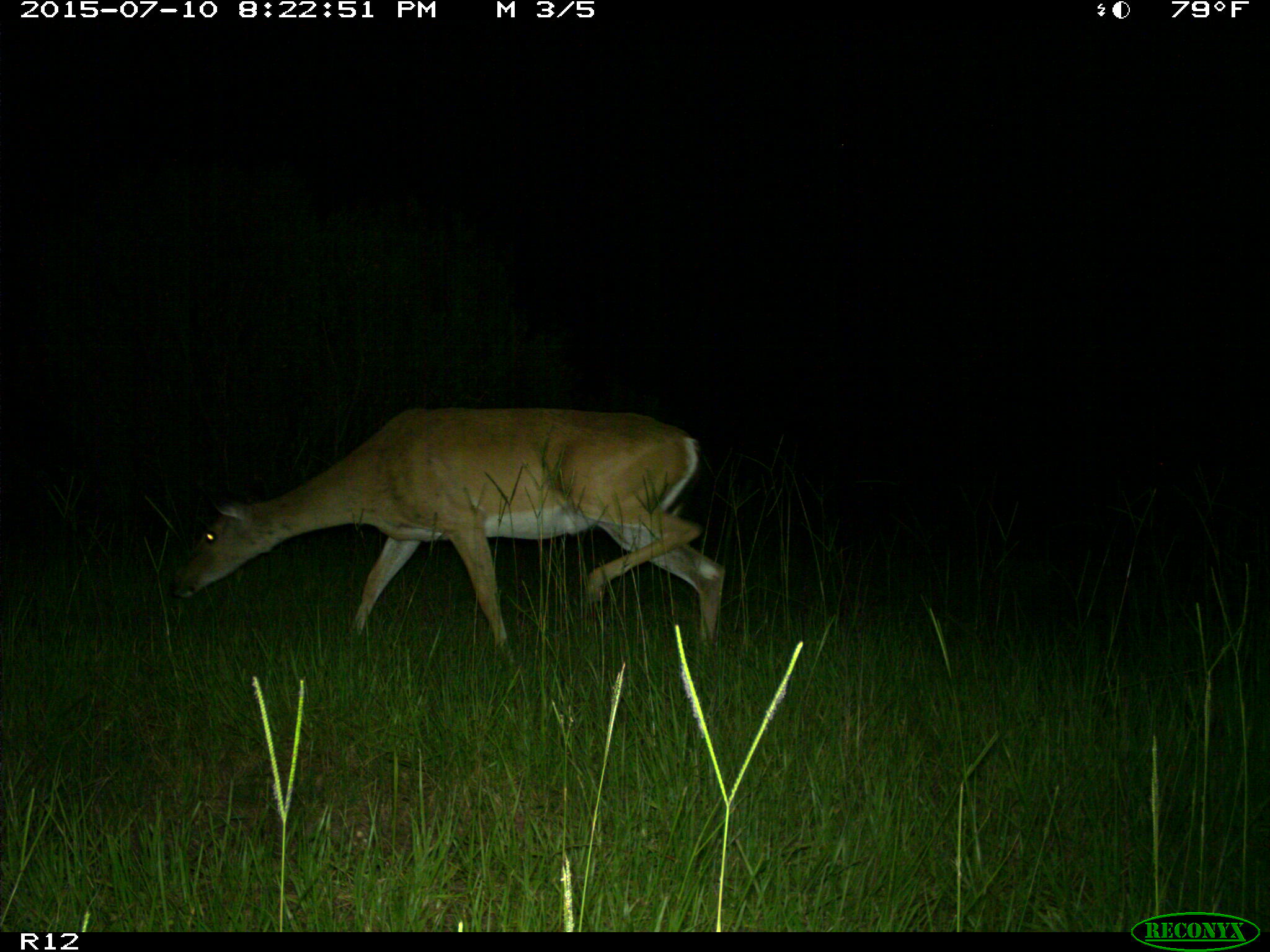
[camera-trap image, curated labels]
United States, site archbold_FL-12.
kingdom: Animalia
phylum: Chordata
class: Mammalia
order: Artiodactyla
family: Cervidae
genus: Odocoileus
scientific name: Odocoileus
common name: deer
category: unidentified deer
Unidentified deer (deer) (Odocoileus).